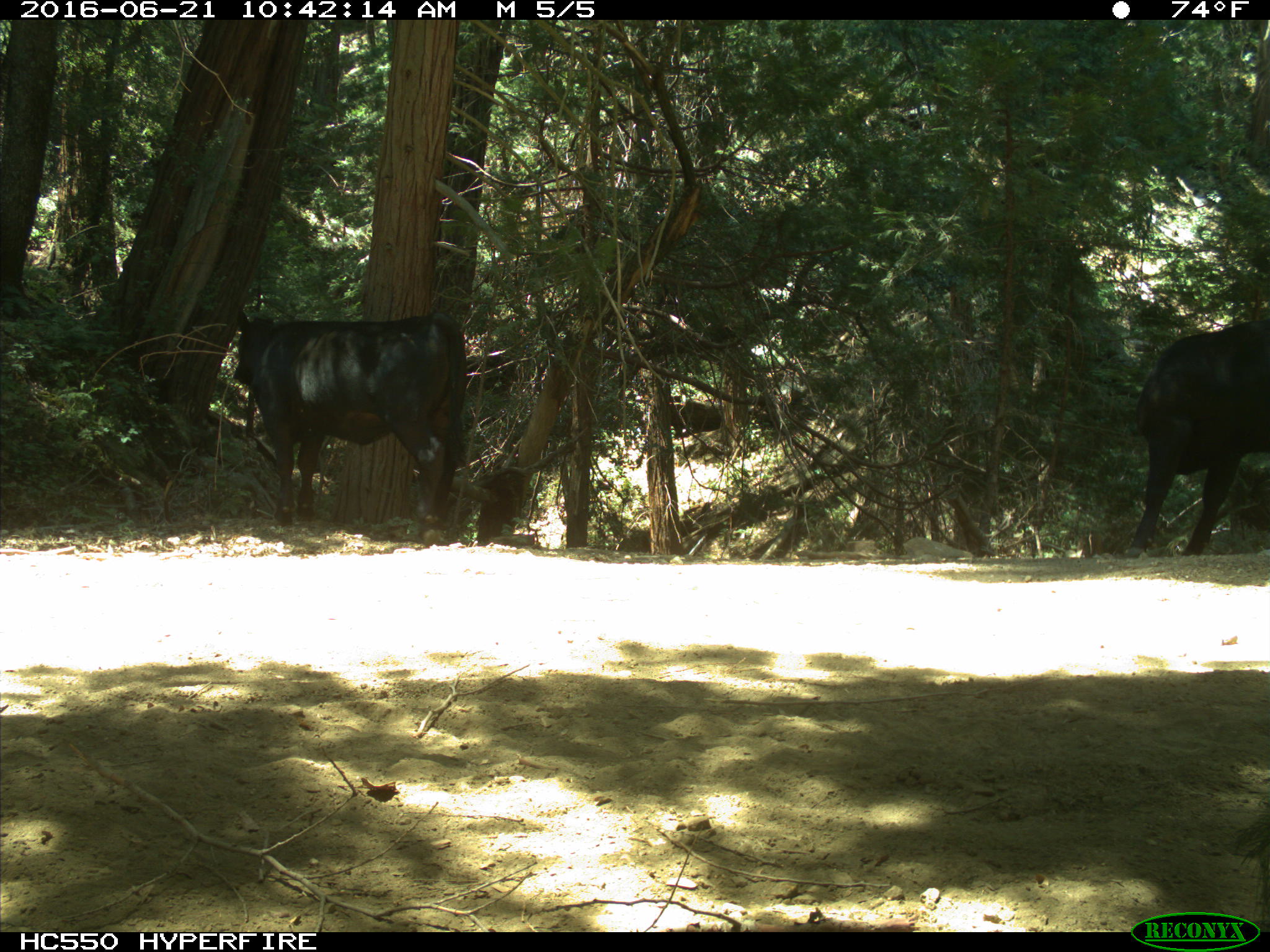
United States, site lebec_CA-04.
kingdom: Animalia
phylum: Chordata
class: Mammalia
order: Artiodactyla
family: Bovidae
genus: Bos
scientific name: Bos taurus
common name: domestic cow